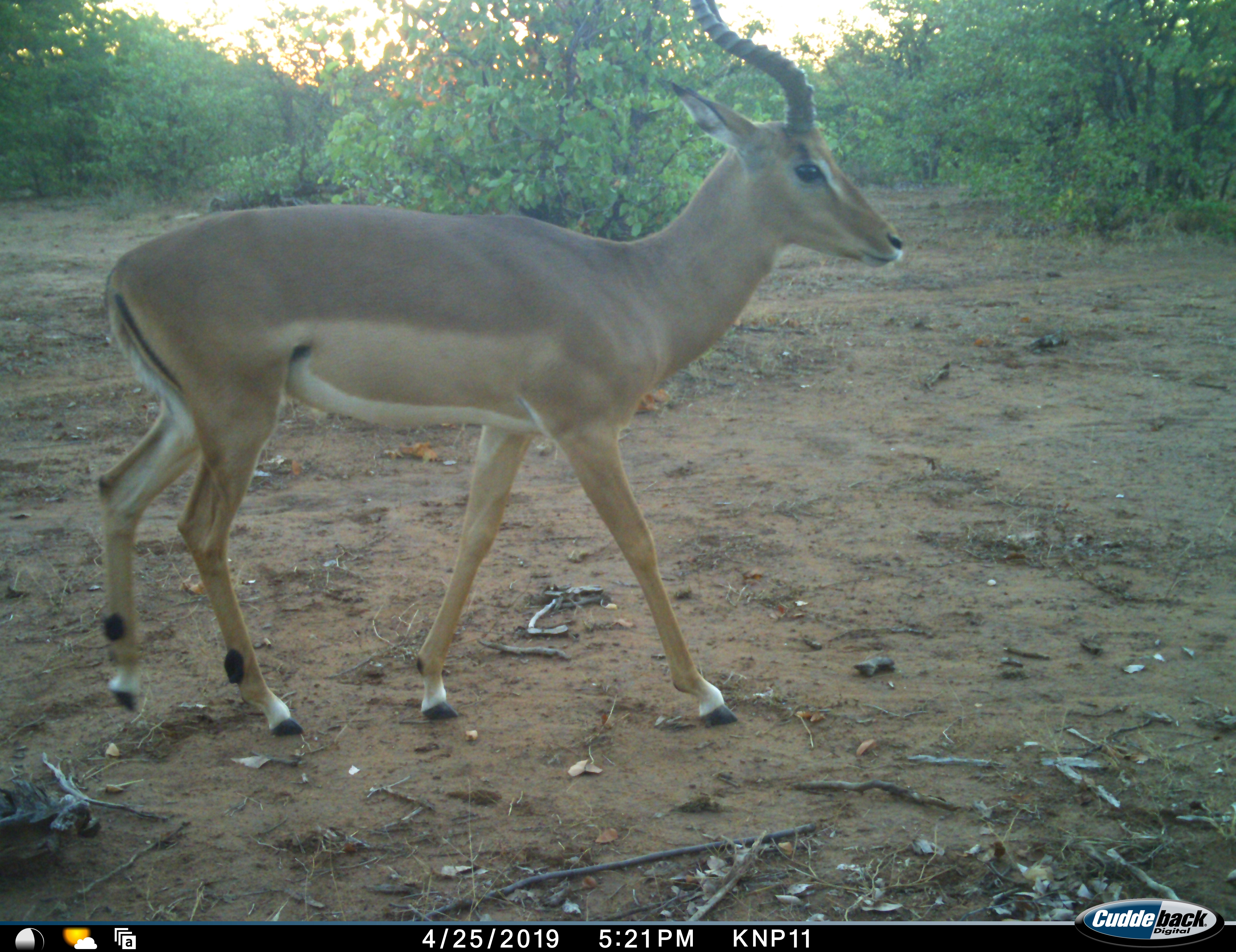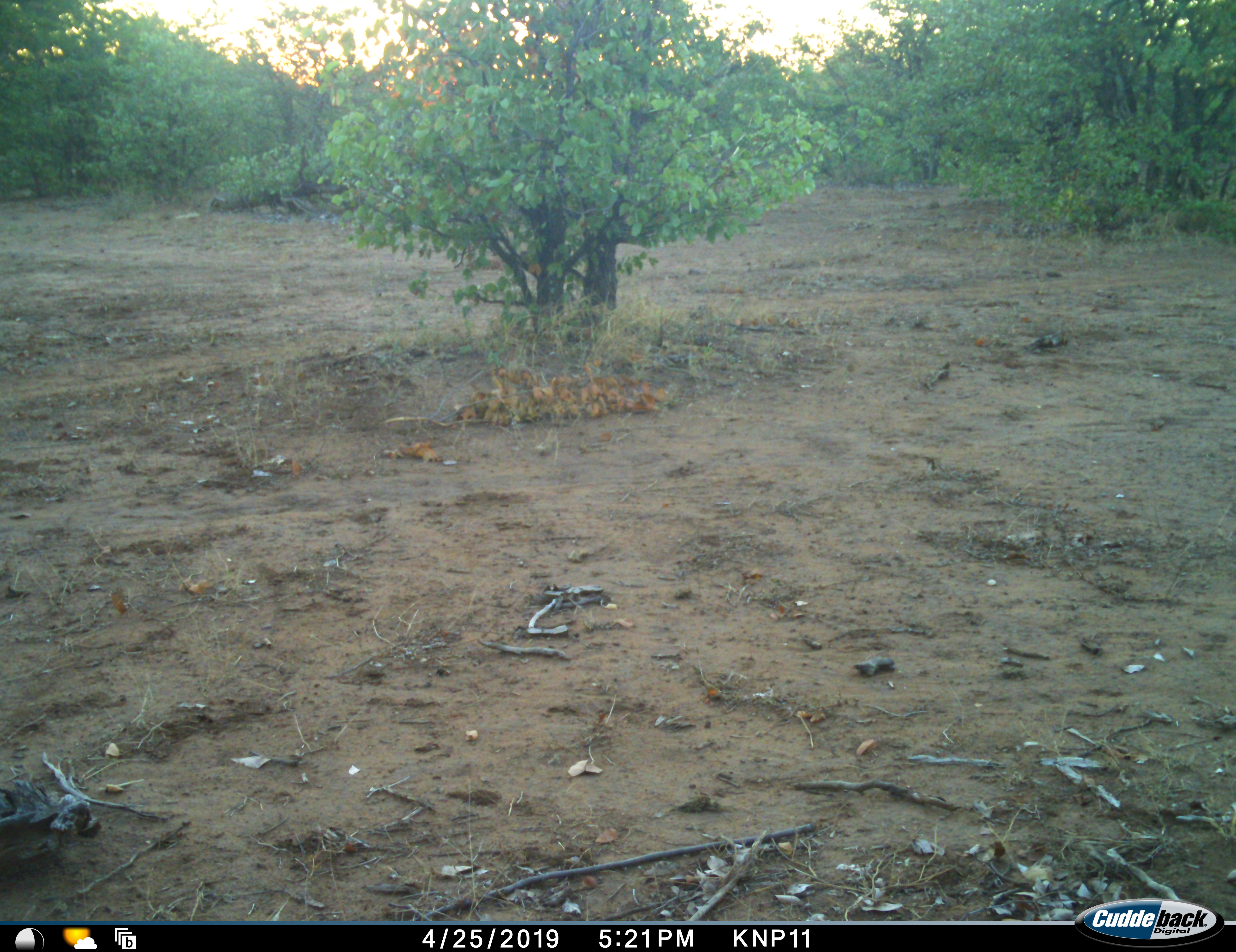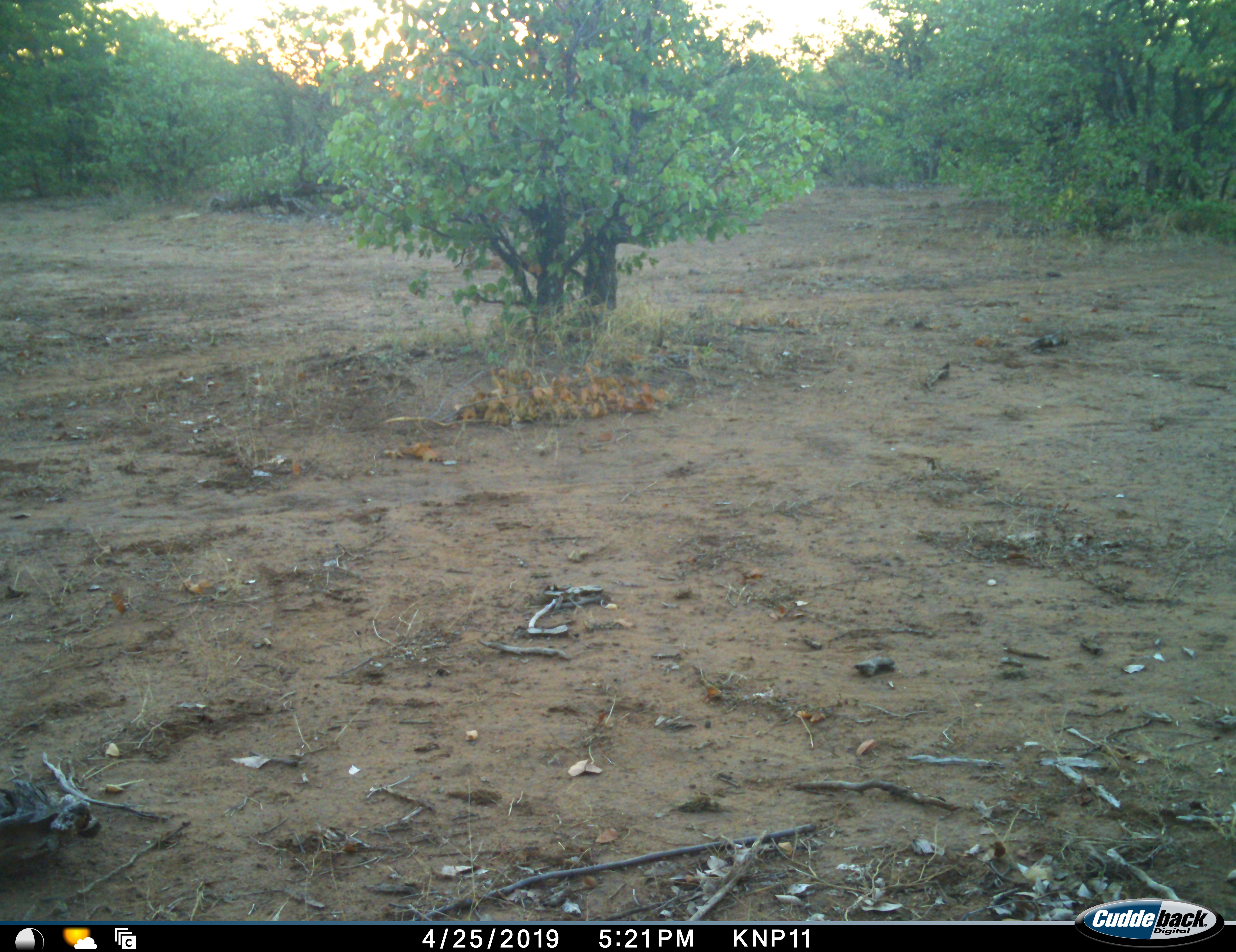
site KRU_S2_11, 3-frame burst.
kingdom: Animalia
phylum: Chordata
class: Mammalia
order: Artiodactyla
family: Bovidae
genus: Aepyceros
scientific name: Aepyceros melampus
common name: impala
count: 1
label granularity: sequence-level